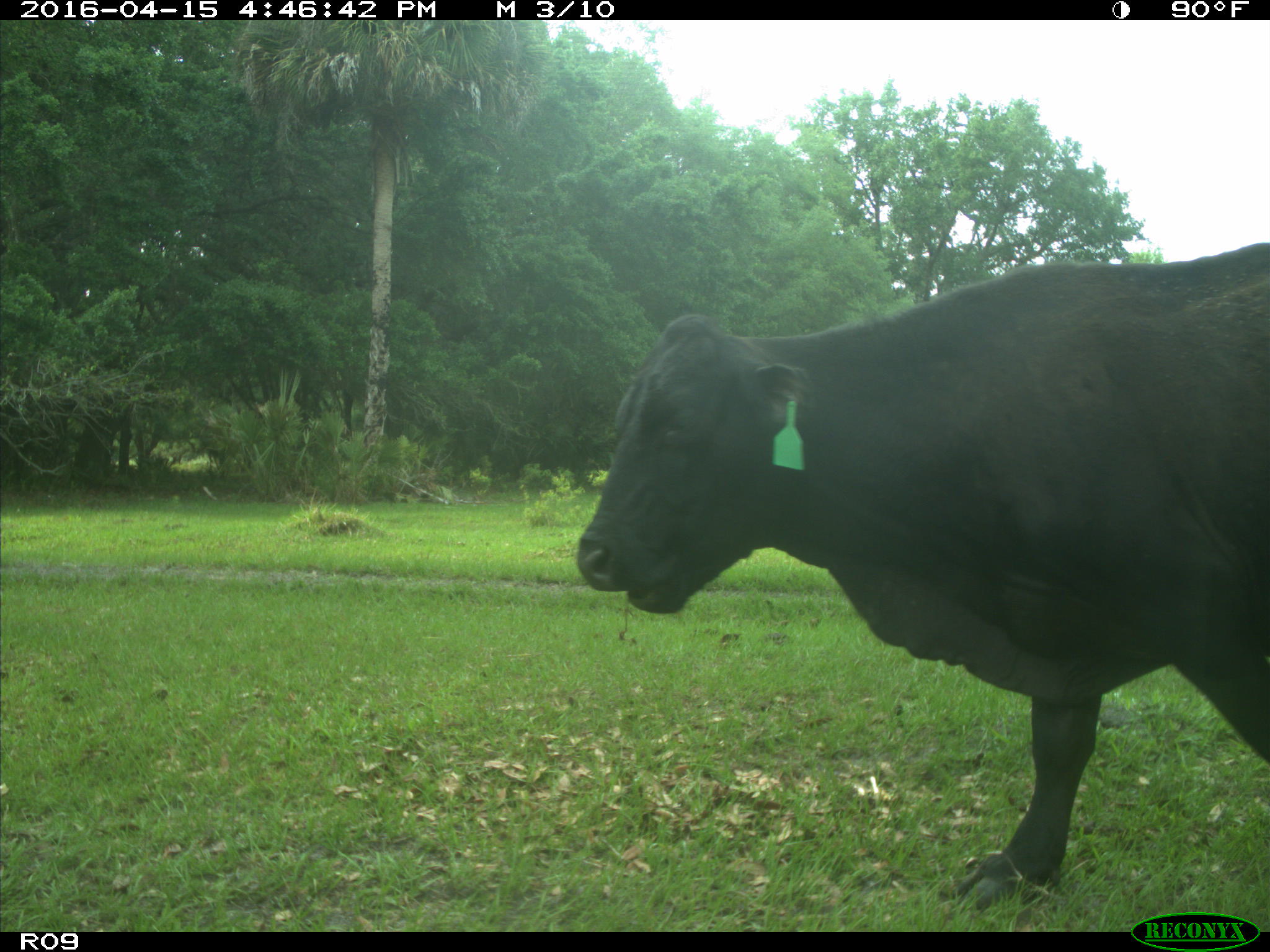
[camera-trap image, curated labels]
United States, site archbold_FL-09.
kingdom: Animalia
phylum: Chordata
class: Mammalia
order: Artiodactyla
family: Bovidae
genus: Bos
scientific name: Bos taurus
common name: domestic cow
Bos taurus (domestic cow).